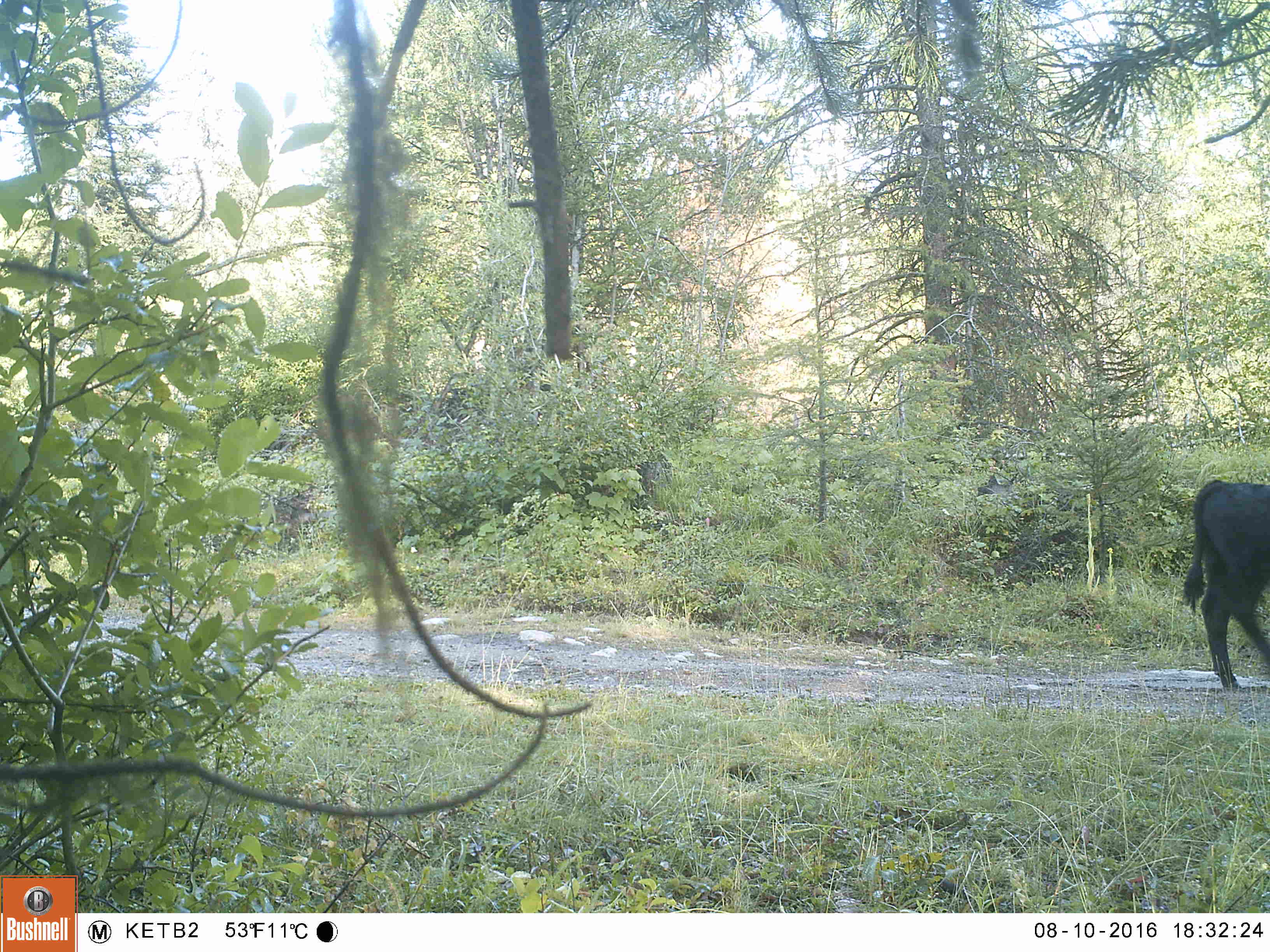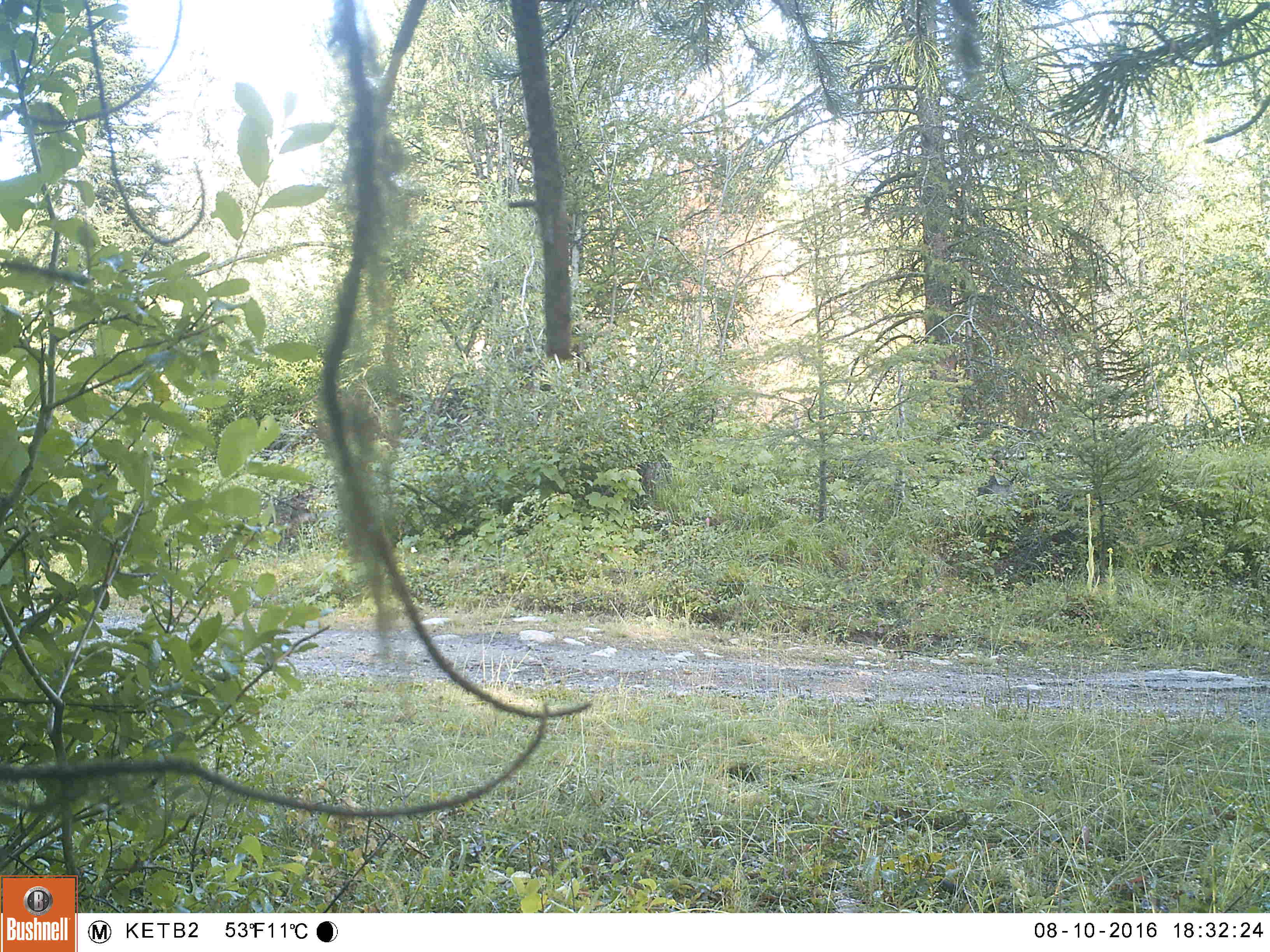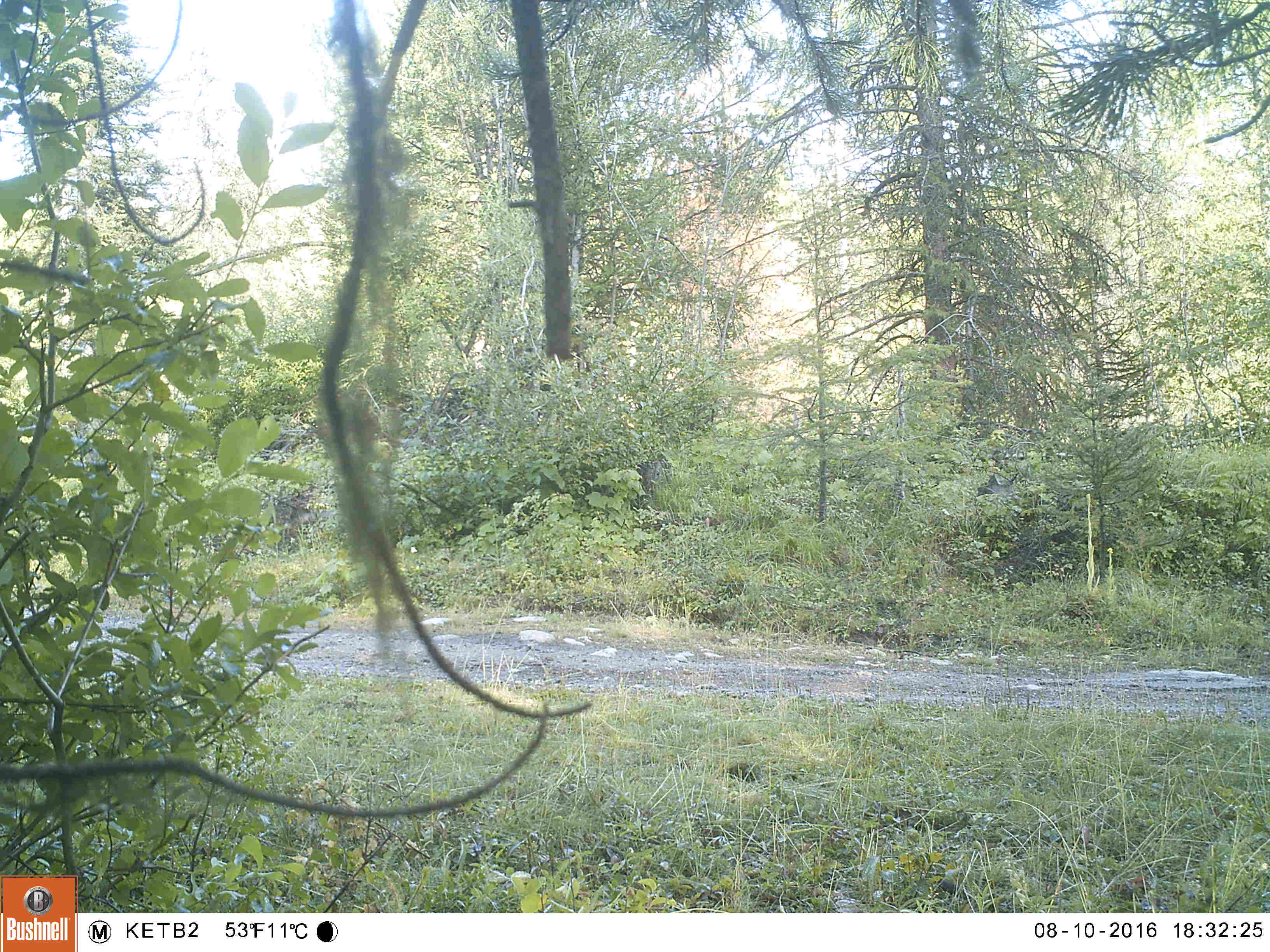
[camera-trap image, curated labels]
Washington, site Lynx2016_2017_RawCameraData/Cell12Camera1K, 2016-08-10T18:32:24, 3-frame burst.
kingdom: Animalia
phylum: Chordata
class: Mammalia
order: Artiodactyla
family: Bovidae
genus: Bos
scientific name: Bos taurus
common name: domestic cattle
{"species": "domestic cattle (Bos taurus)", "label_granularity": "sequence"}